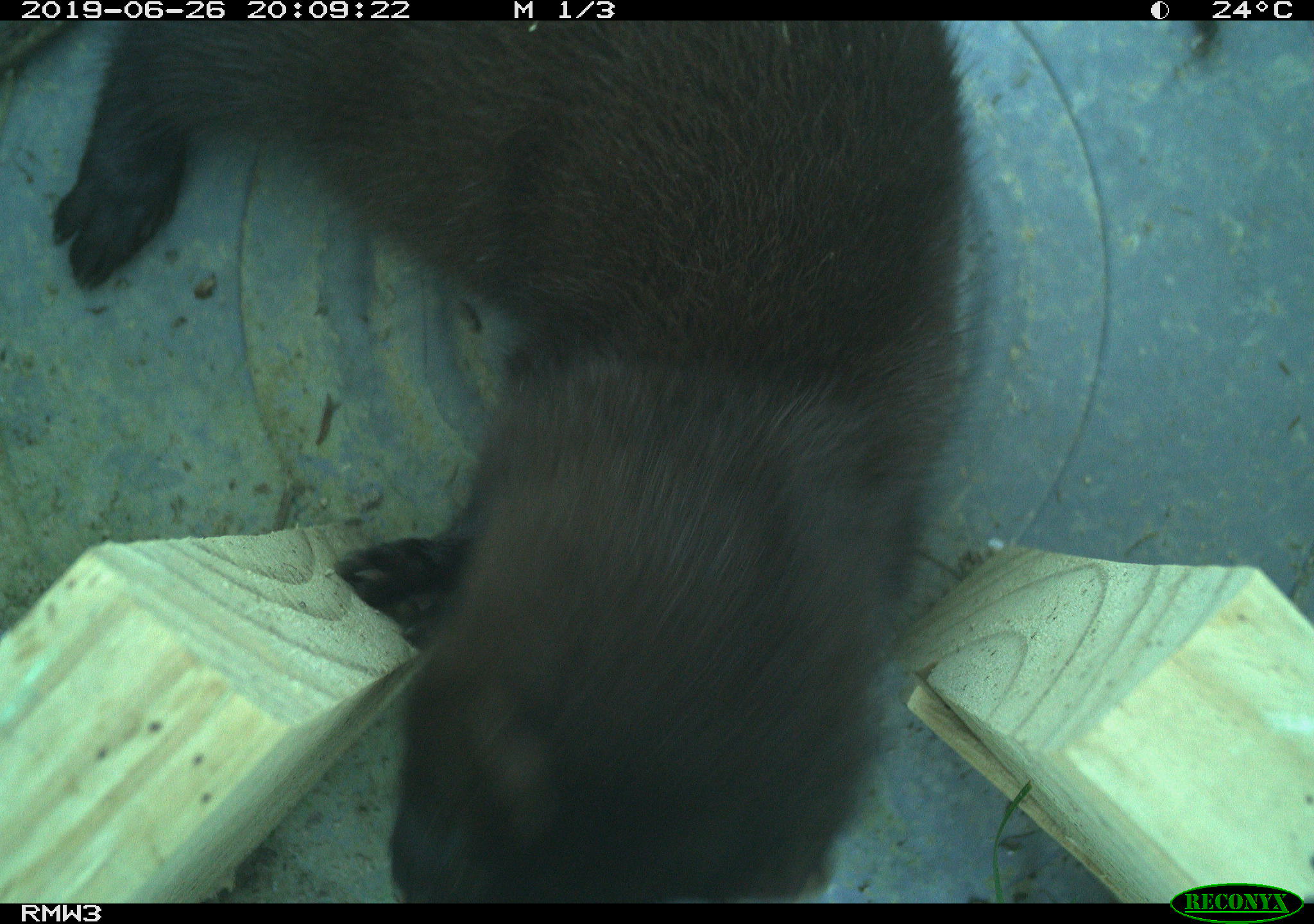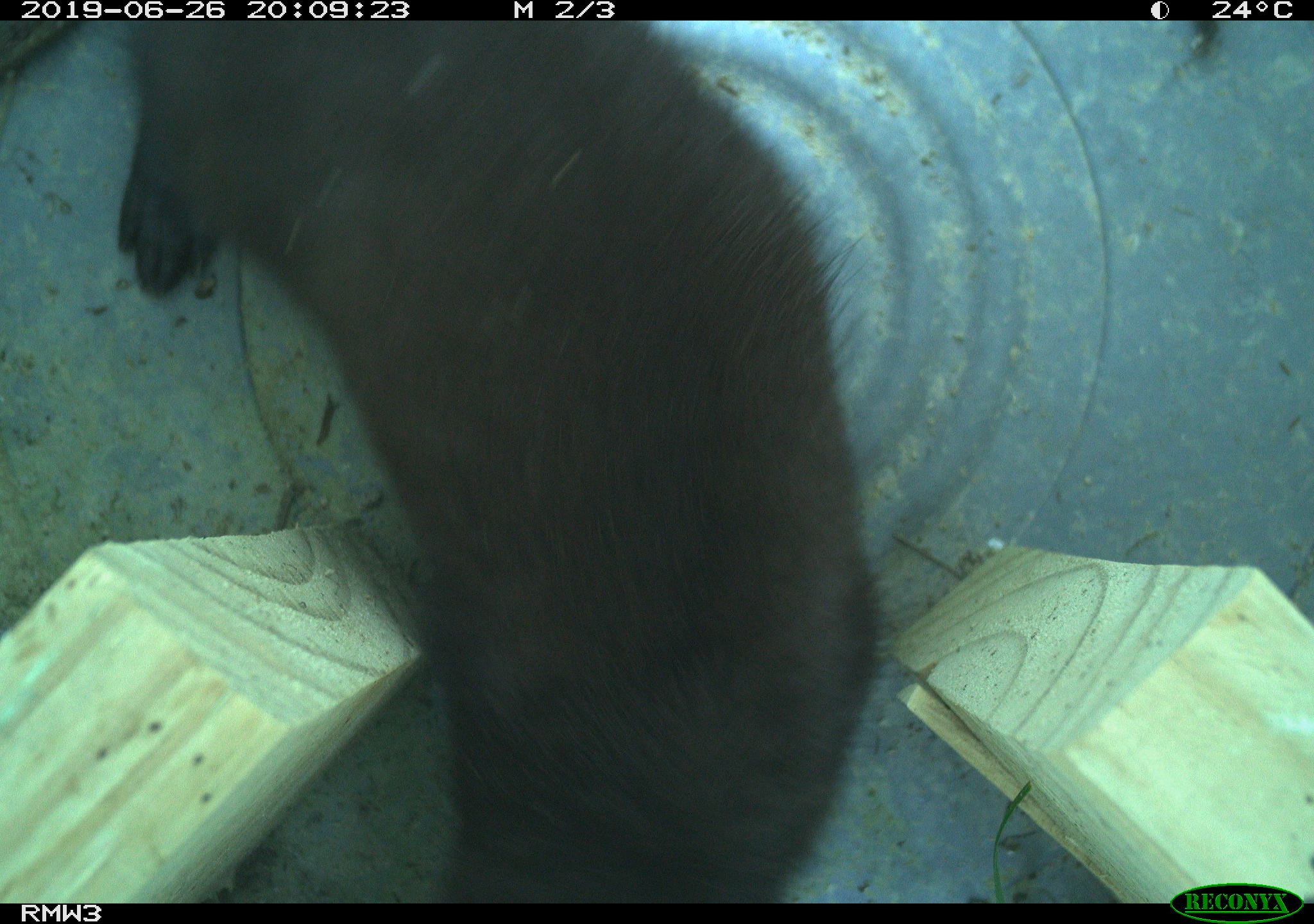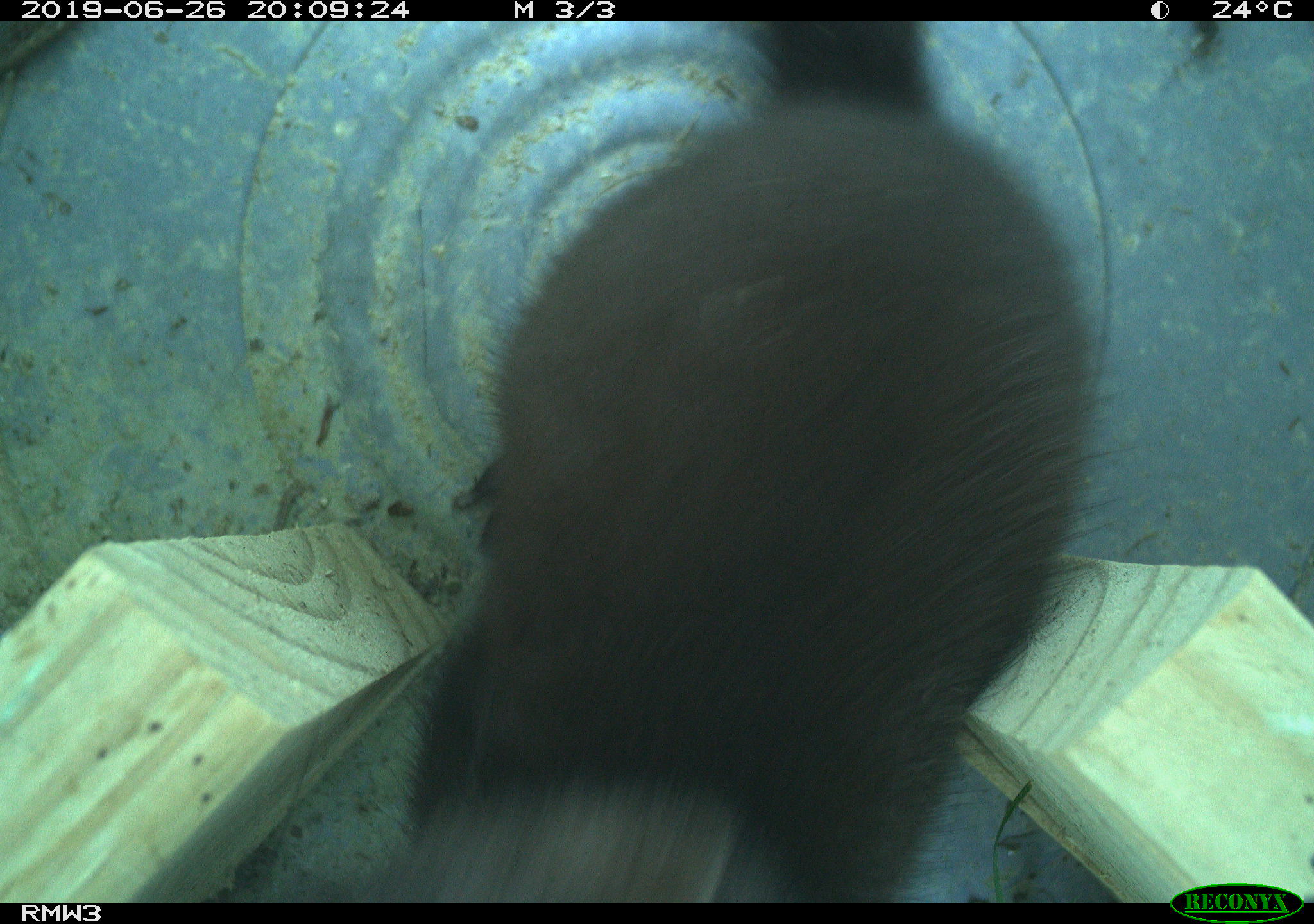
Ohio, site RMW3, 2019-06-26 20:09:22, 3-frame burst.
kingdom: Animalia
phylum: Chordata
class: Mammalia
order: Carnivora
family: Mustelidae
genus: Neogale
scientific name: Neogale vison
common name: american mink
American mink (Neogale vison).